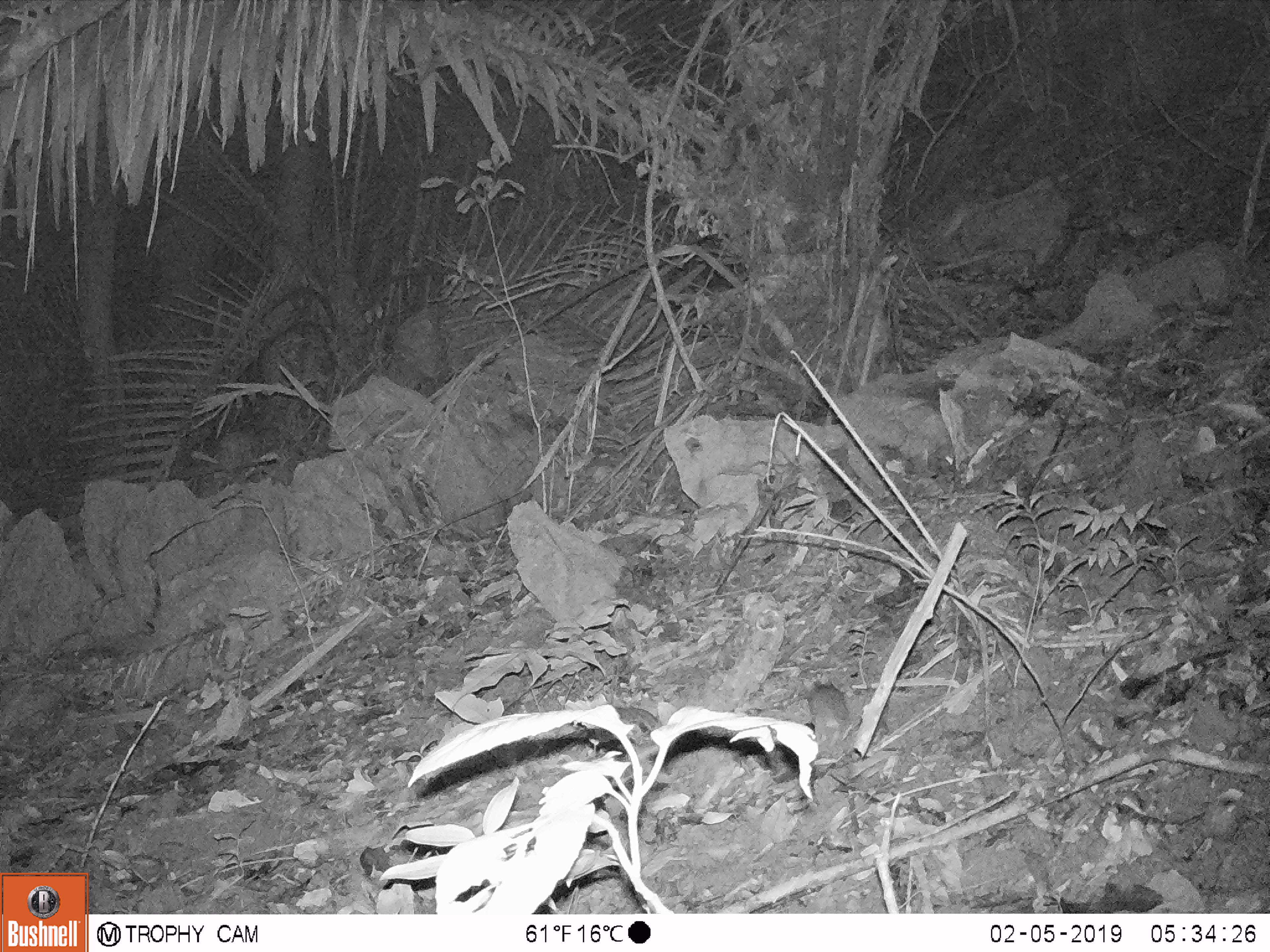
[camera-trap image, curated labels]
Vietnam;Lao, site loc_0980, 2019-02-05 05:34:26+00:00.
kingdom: Animalia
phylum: Chordata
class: Mammalia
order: Rodentia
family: Muridae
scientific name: Muridae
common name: old-world mice and rats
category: unidentified murid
Unidentified murid (old-world mice and rats) (Muridae). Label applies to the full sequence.